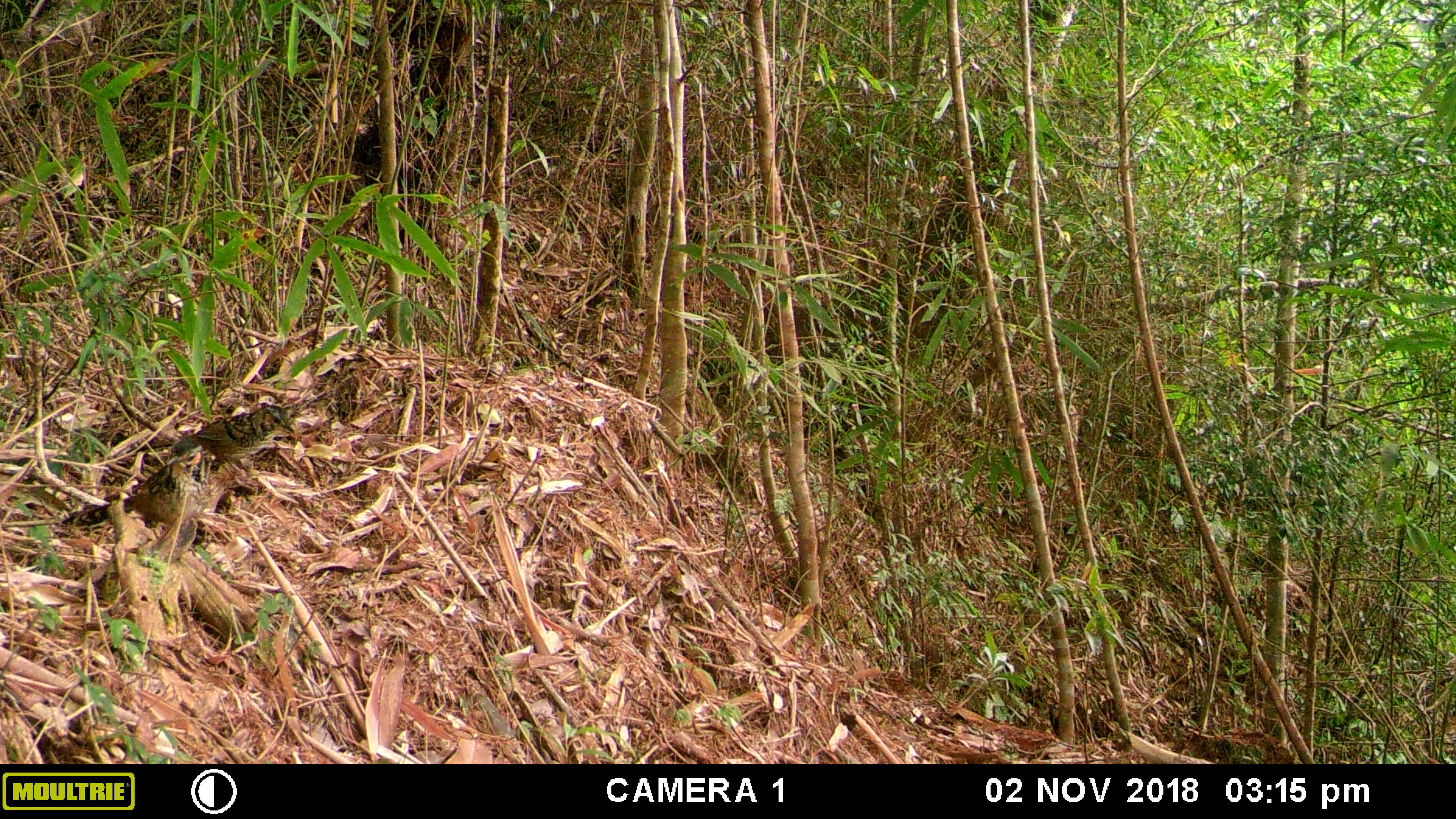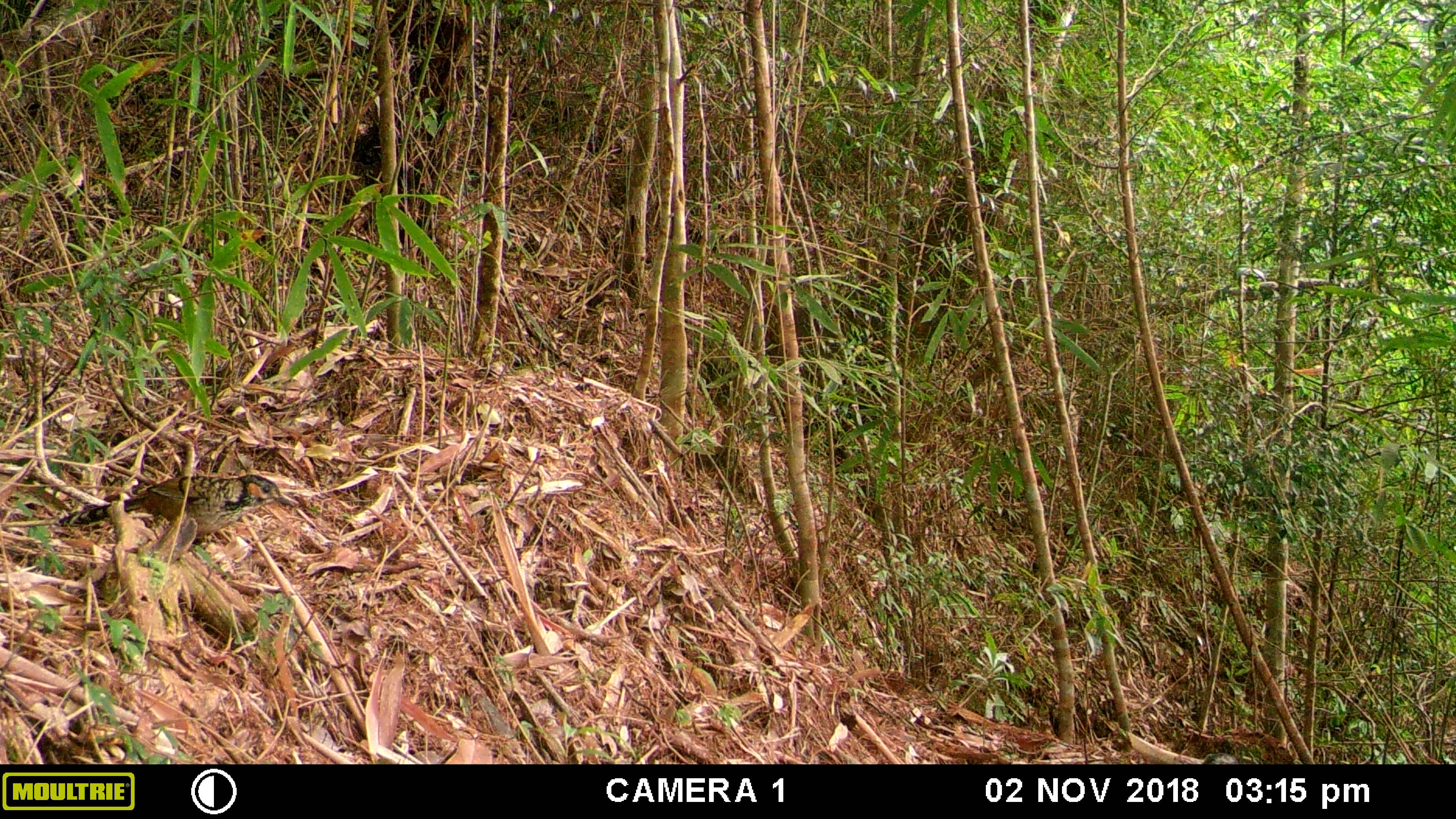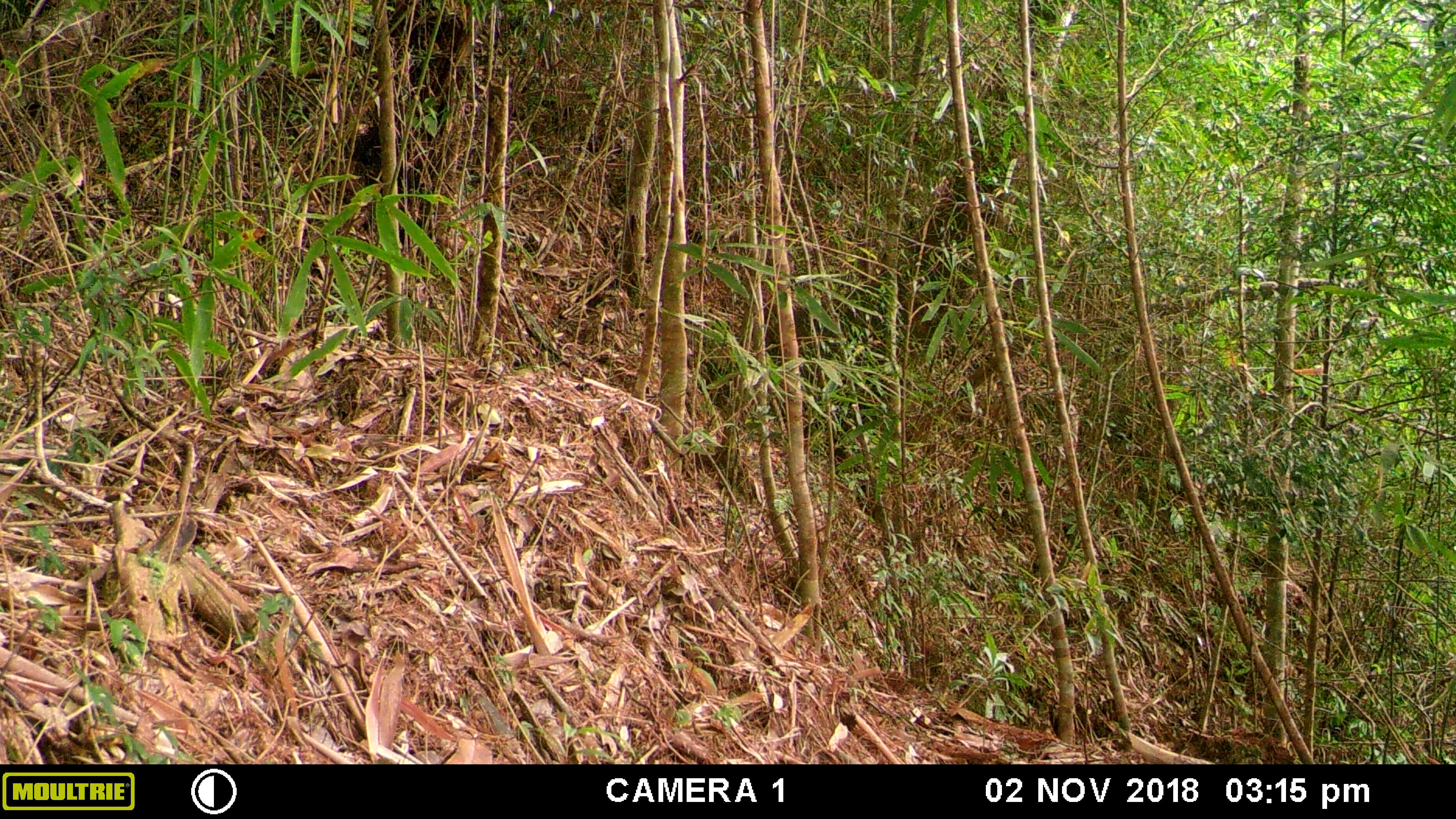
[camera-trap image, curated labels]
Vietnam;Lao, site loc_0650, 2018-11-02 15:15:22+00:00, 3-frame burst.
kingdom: Animalia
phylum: Chordata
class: Aves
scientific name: Aves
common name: bird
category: unidentified bird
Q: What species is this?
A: Unidentified bird (bird) (Aves).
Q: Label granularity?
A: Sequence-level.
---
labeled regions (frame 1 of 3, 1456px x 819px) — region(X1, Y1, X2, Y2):
unidentified bird: region(60, 443, 214, 526); region(170, 404, 294, 479)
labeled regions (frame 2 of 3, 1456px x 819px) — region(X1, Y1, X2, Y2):
unidentified bird: region(58, 473, 299, 538)